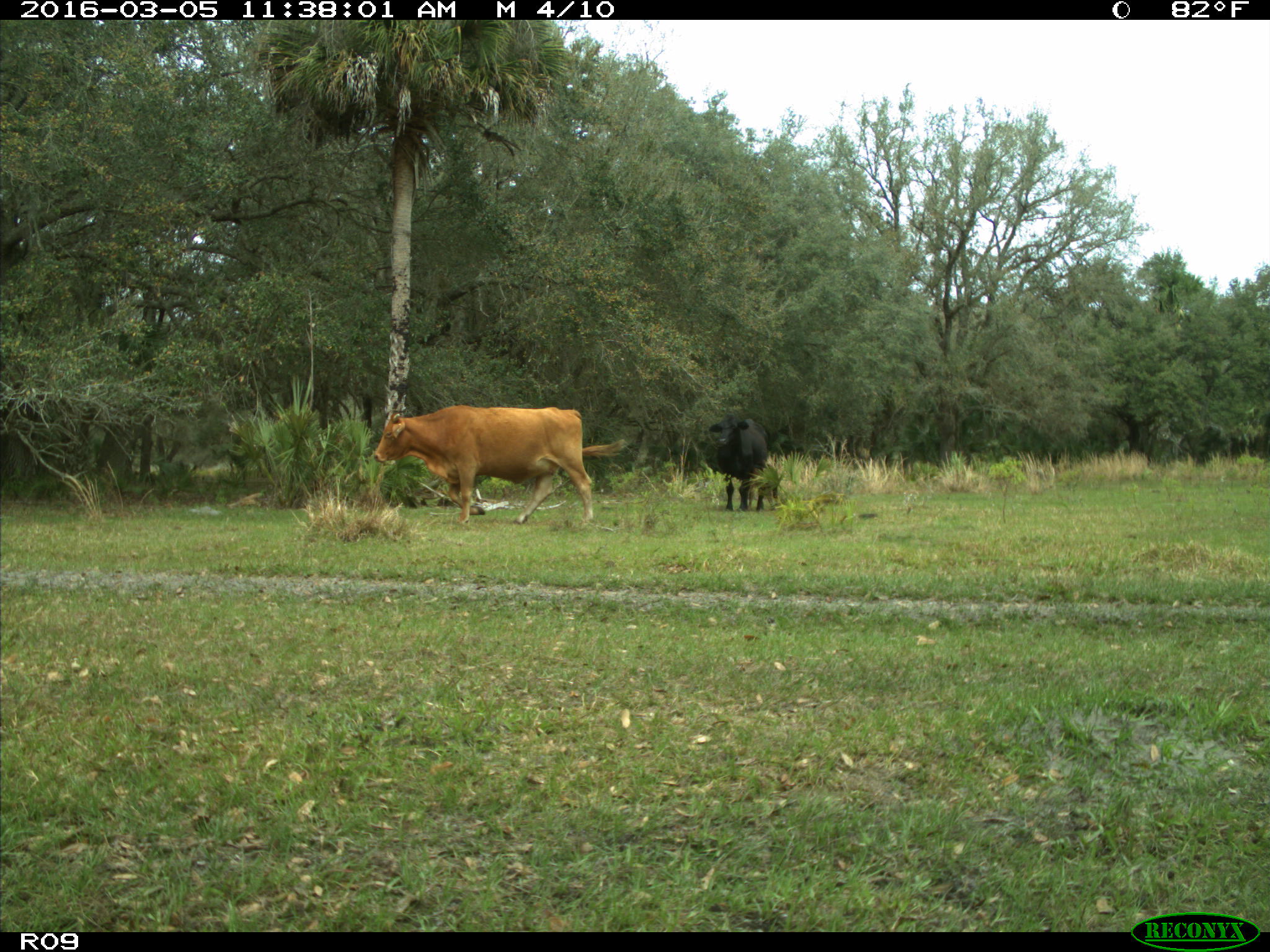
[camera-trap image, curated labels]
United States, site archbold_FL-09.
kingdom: Animalia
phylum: Chordata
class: Mammalia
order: Artiodactyla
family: Bovidae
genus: Bos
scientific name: Bos taurus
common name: domestic cow